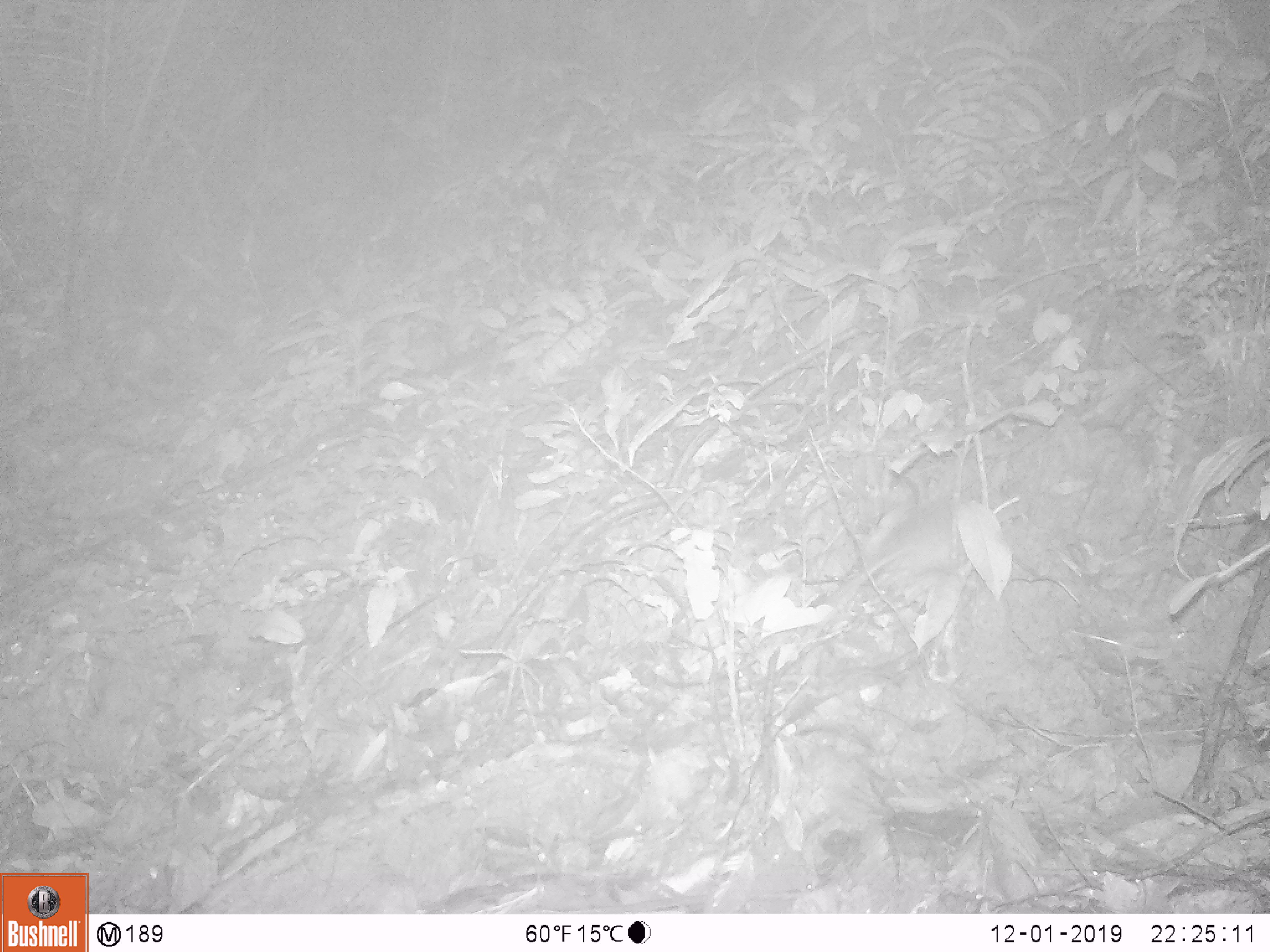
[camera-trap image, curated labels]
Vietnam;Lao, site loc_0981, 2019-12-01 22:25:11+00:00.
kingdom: Animalia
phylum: Chordata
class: Mammalia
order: Rodentia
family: Muridae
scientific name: Muridae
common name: old-world mice and rats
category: unidentified murid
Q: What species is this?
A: Unidentified murid (old-world mice and rats) (Muridae).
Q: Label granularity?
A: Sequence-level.